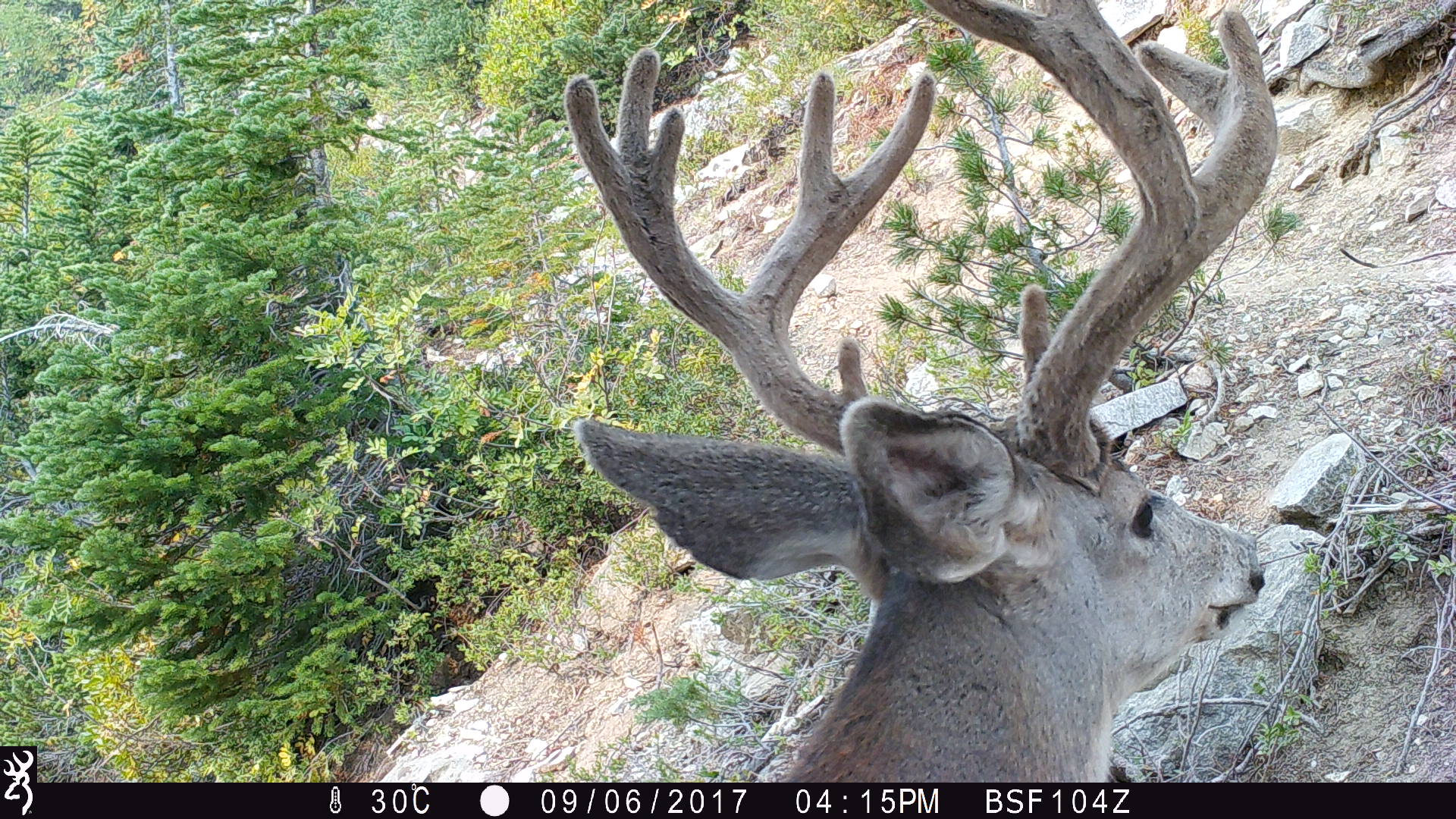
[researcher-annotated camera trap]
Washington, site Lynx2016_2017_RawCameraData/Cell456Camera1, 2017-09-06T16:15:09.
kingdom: Animalia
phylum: Chordata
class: Mammalia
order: Artiodactyla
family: Cervidae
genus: Odocoileus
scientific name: Odocoileus hemionus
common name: mule deer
Odocoileus hemionus (mule deer). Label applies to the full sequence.